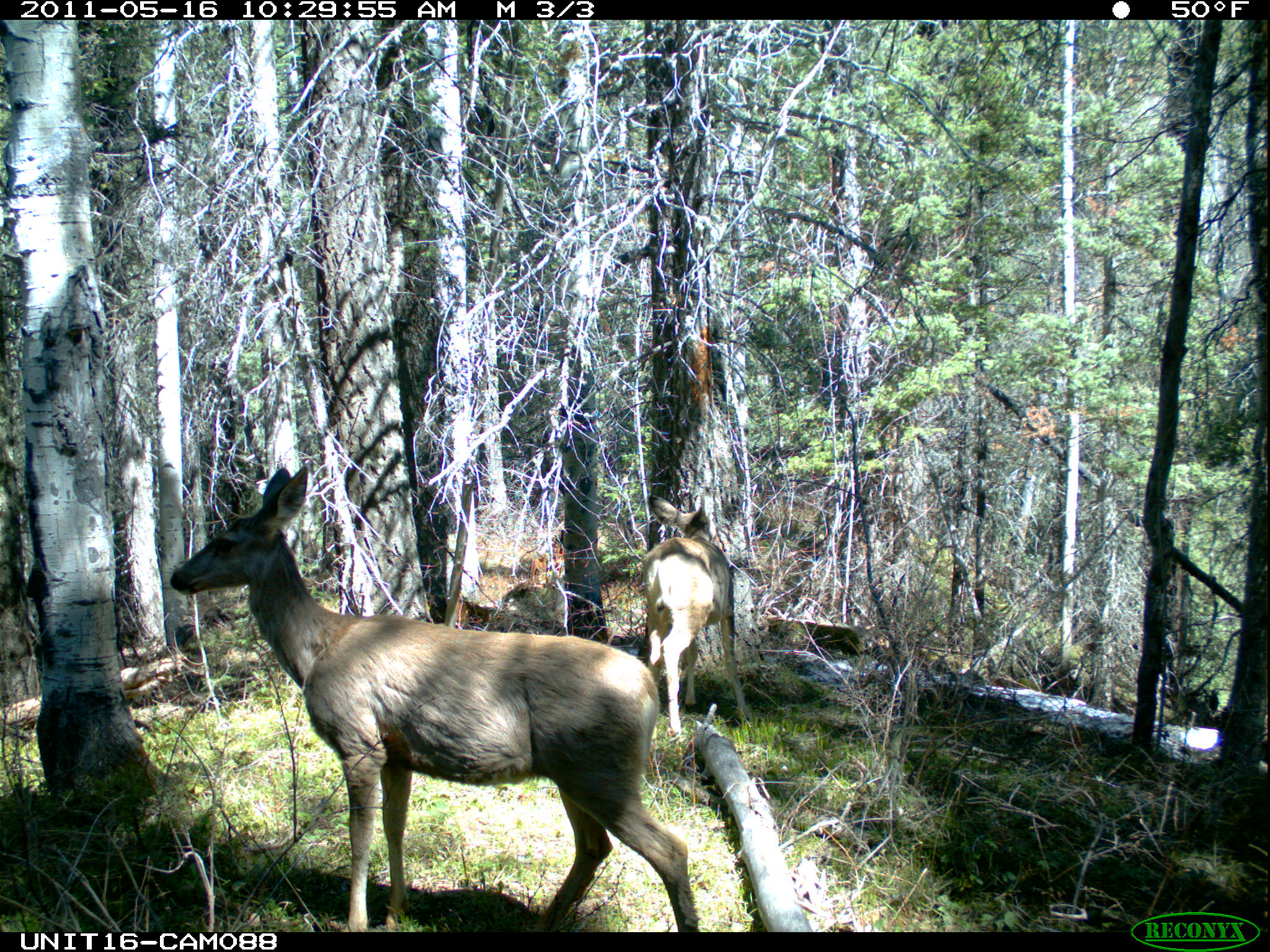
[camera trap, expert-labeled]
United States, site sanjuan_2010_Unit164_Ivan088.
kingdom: Animalia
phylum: Chordata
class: Mammalia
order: Artiodactyla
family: Cervidae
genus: Odocoileus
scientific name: Odocoileus hemionus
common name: mule deer